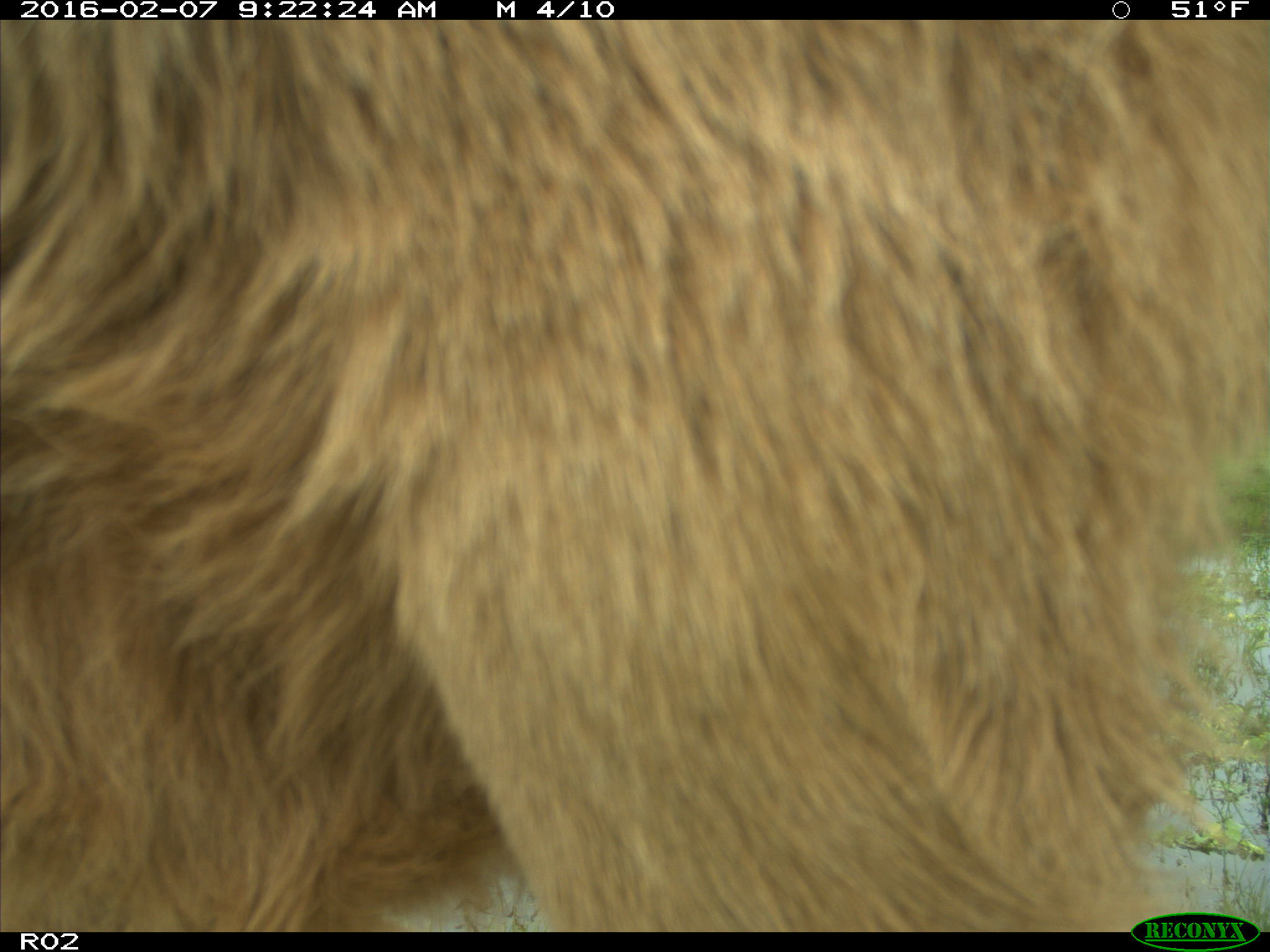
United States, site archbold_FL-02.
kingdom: Animalia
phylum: Chordata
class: Mammalia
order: Artiodactyla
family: Bovidae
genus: Bos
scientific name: Bos taurus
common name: domestic cow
Bos taurus (domestic cow).